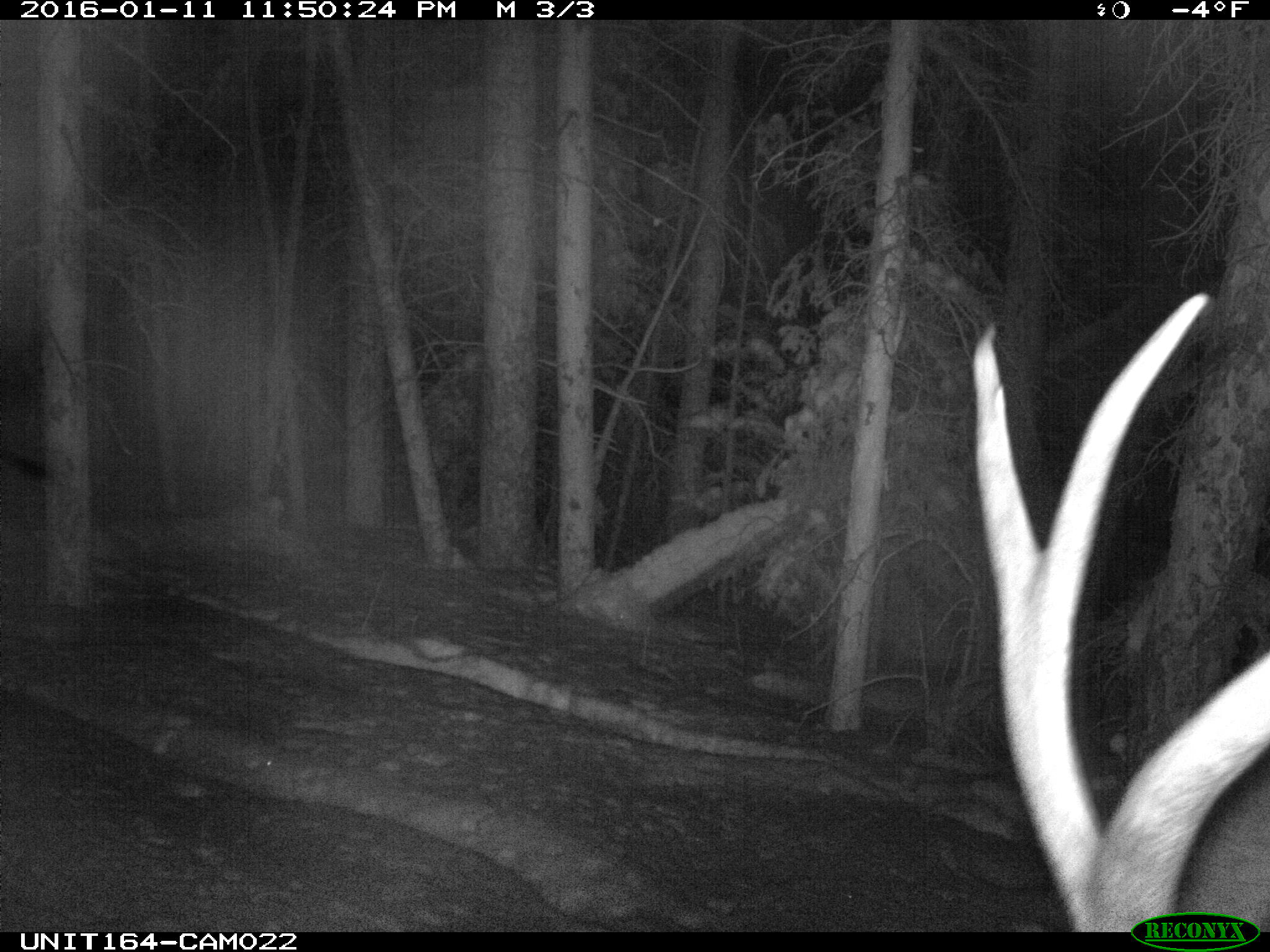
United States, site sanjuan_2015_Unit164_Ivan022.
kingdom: Animalia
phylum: Chordata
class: Mammalia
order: Artiodactyla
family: Cervidae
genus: Cervus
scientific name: Cervus elaphus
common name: red deer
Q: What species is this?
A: Cervus elaphus (red deer).